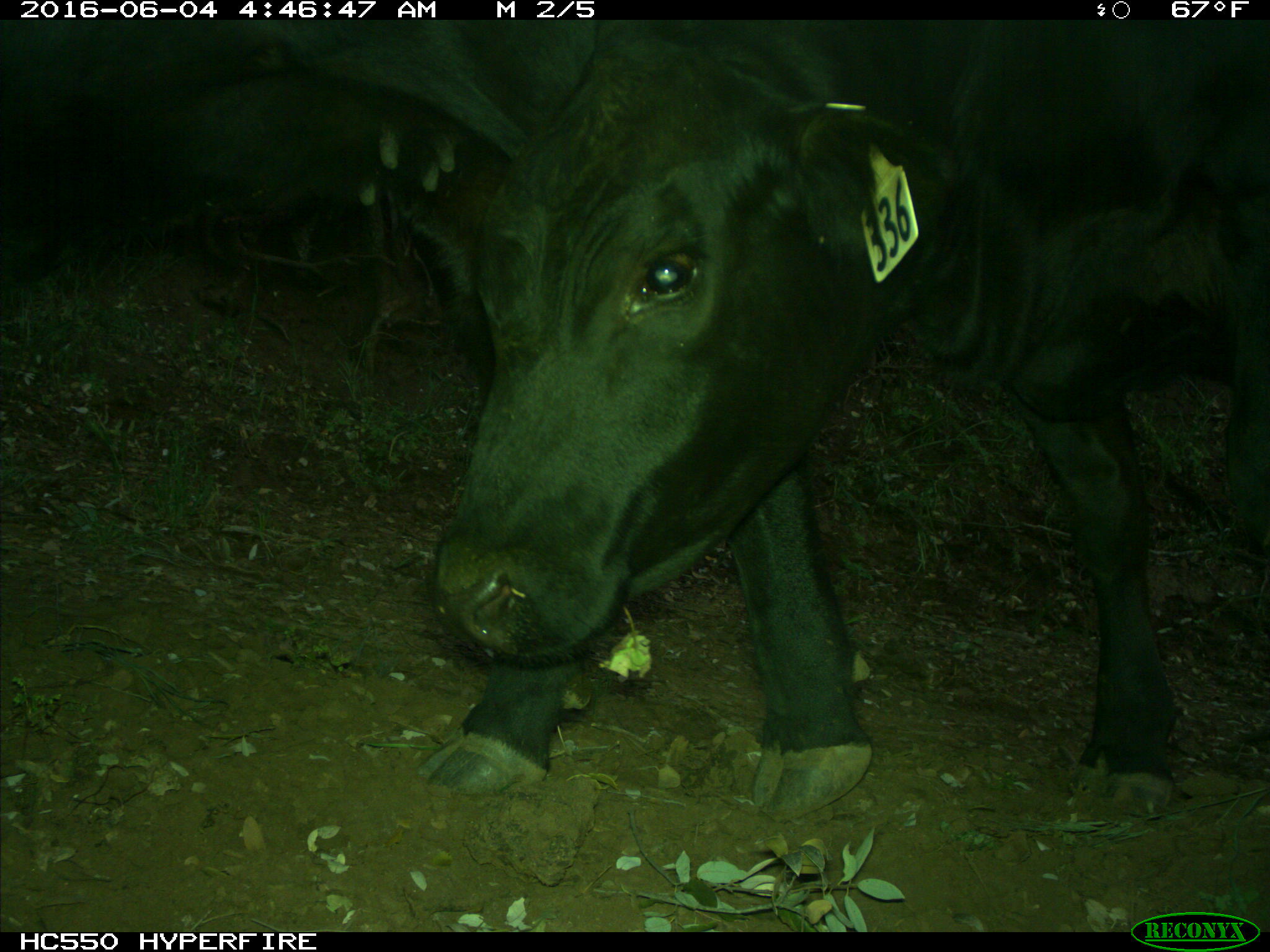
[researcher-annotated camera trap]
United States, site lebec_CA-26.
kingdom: Animalia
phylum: Chordata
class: Mammalia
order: Artiodactyla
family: Bovidae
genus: Bos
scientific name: Bos taurus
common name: domestic cow